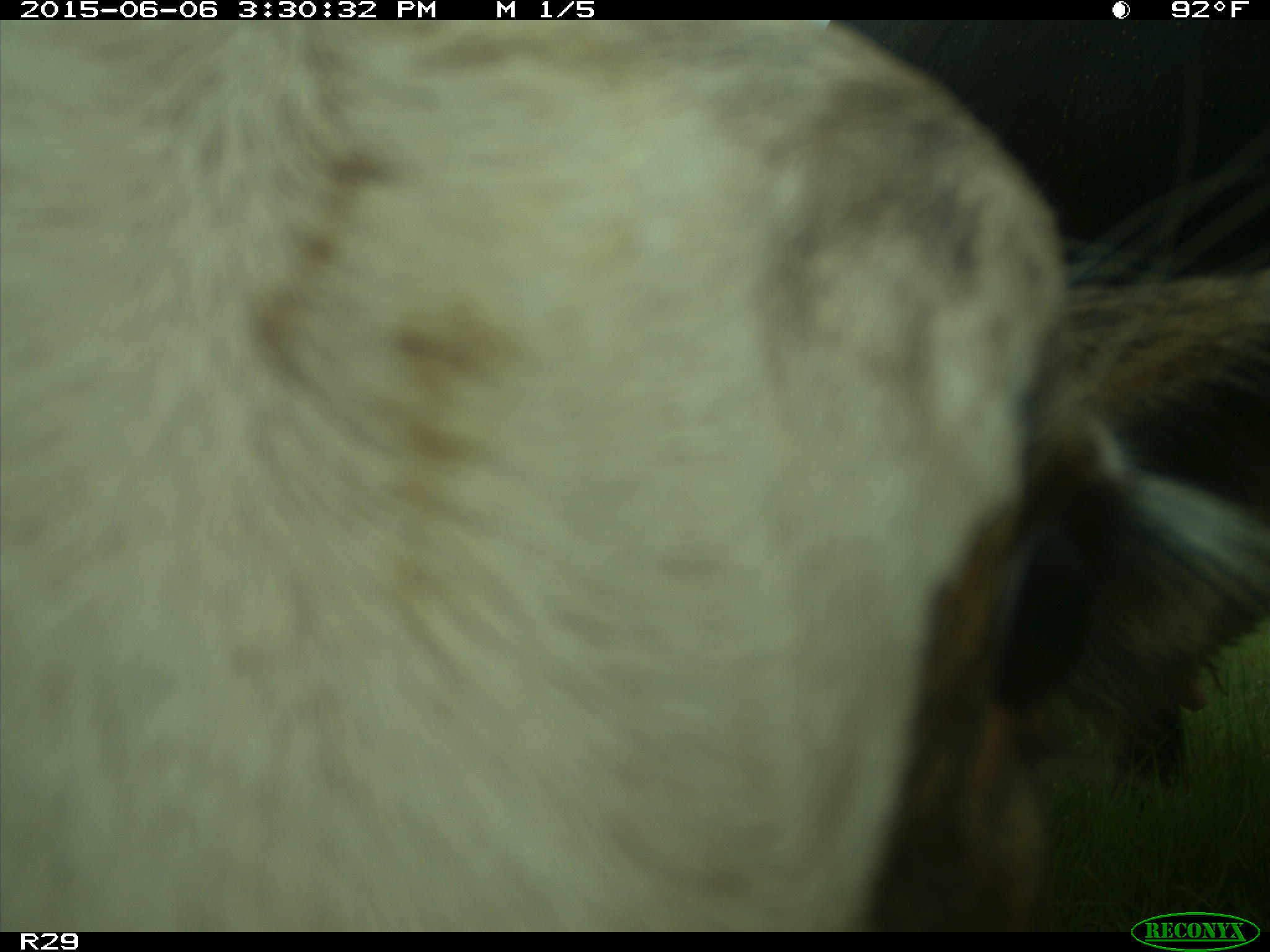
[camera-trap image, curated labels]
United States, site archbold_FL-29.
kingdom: Animalia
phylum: Chordata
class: Mammalia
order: Artiodactyla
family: Bovidae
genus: Bos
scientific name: Bos taurus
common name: domestic cow